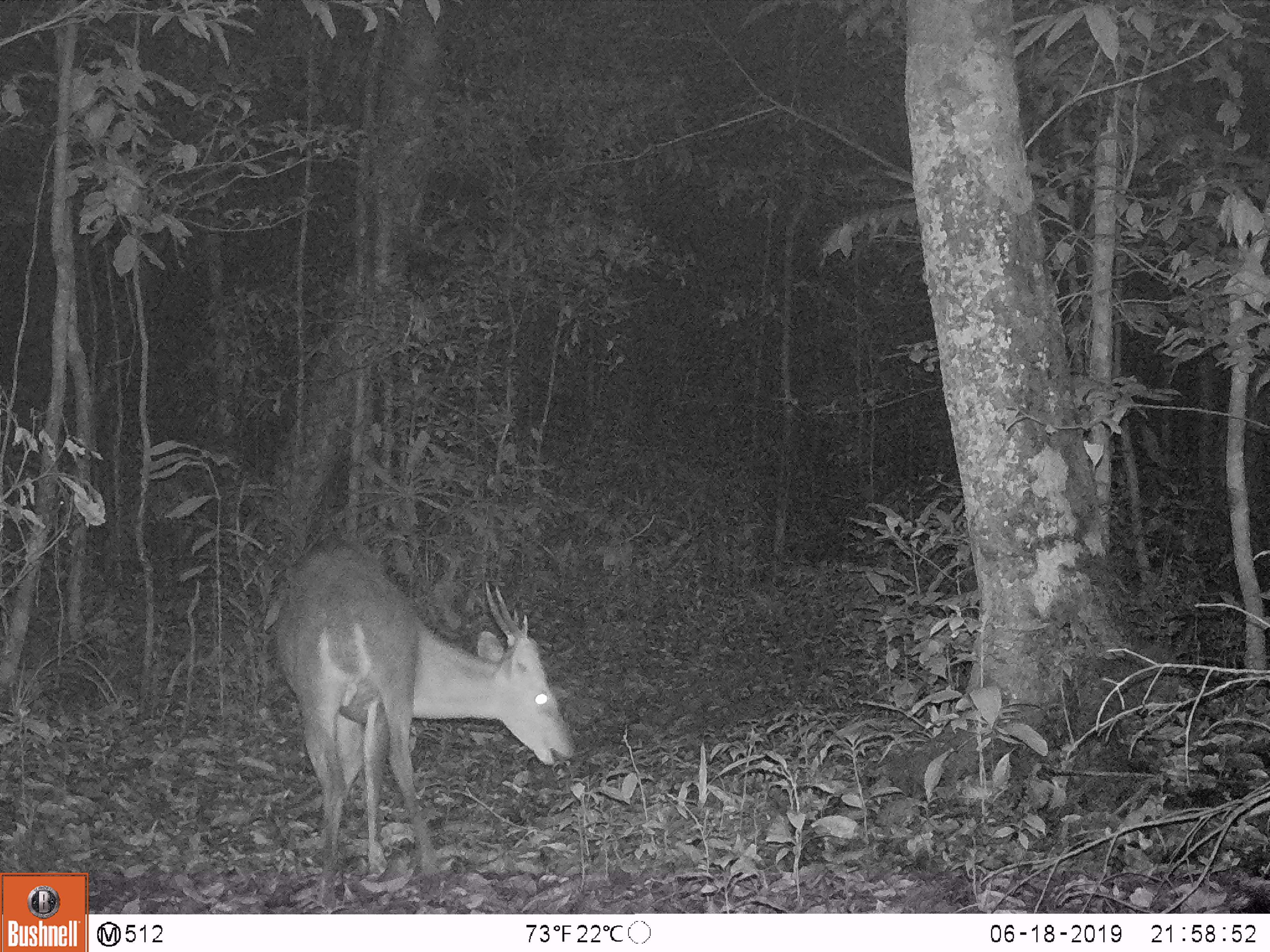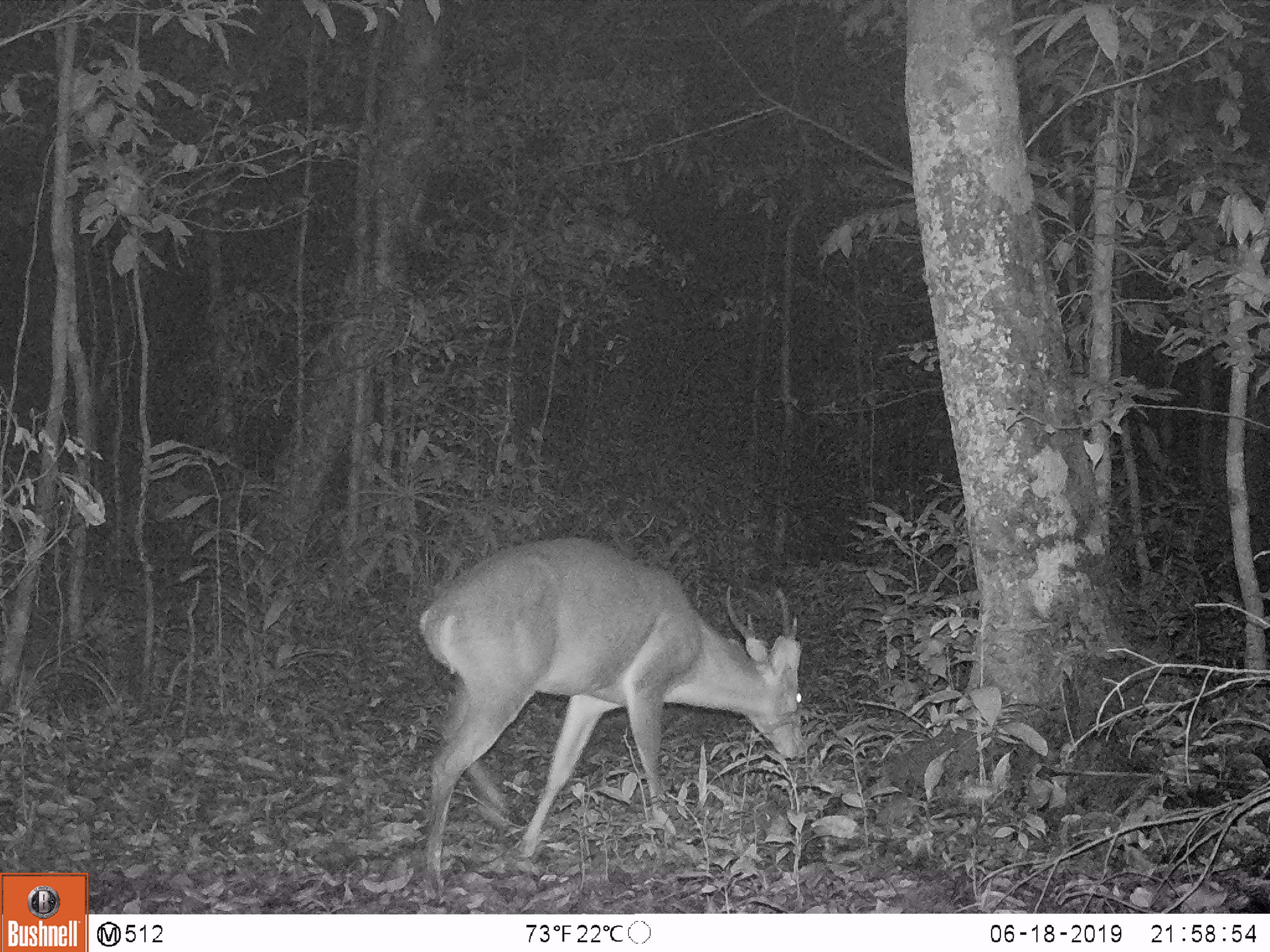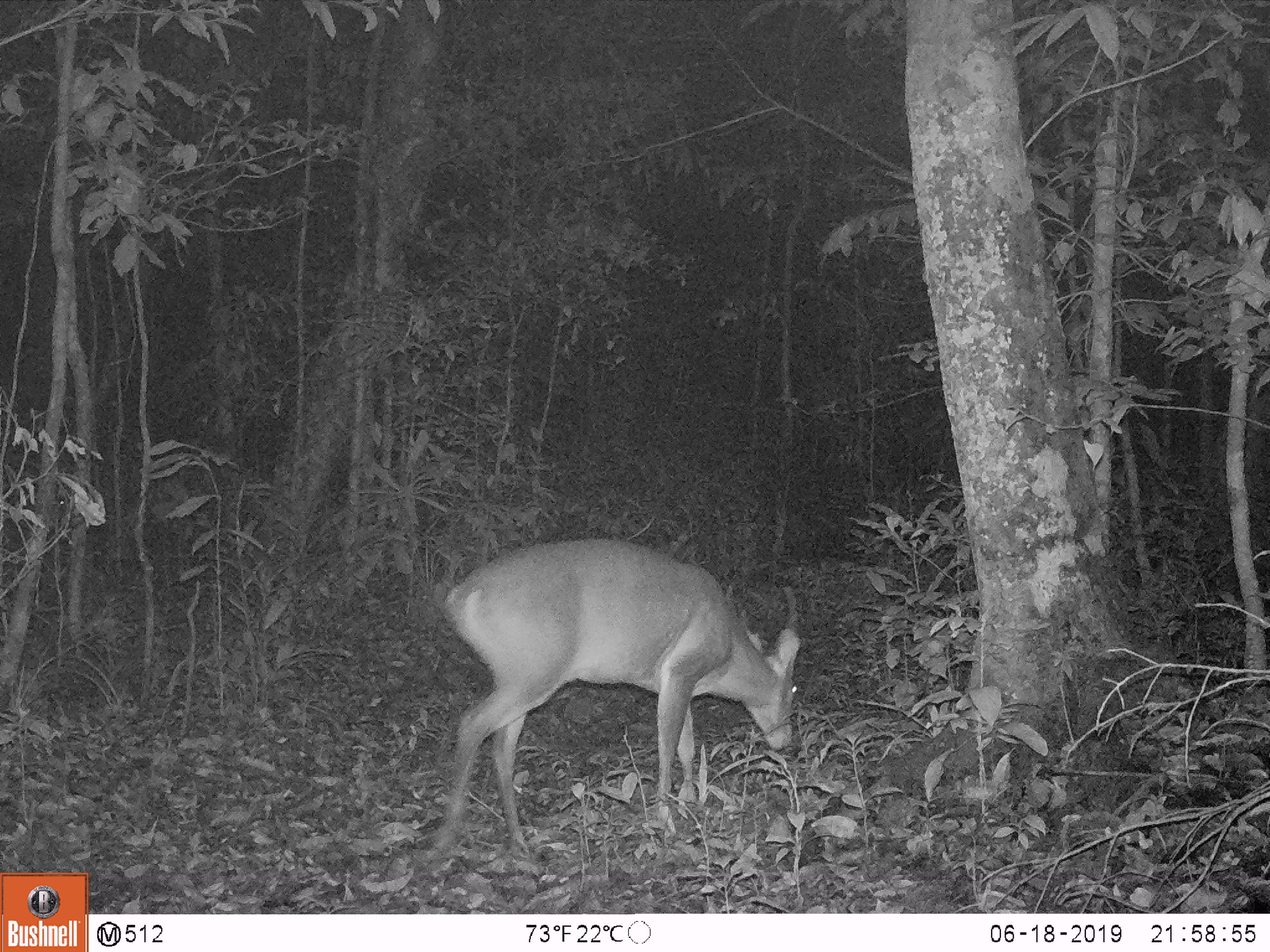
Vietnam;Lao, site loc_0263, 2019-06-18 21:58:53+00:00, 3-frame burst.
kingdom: Animalia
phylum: Chordata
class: Mammalia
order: Artiodactyla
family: Cervidae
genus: Muntiacus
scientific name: Muntiacus vuquangensis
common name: large-antlered muntjac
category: large antlered muntjac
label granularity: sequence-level